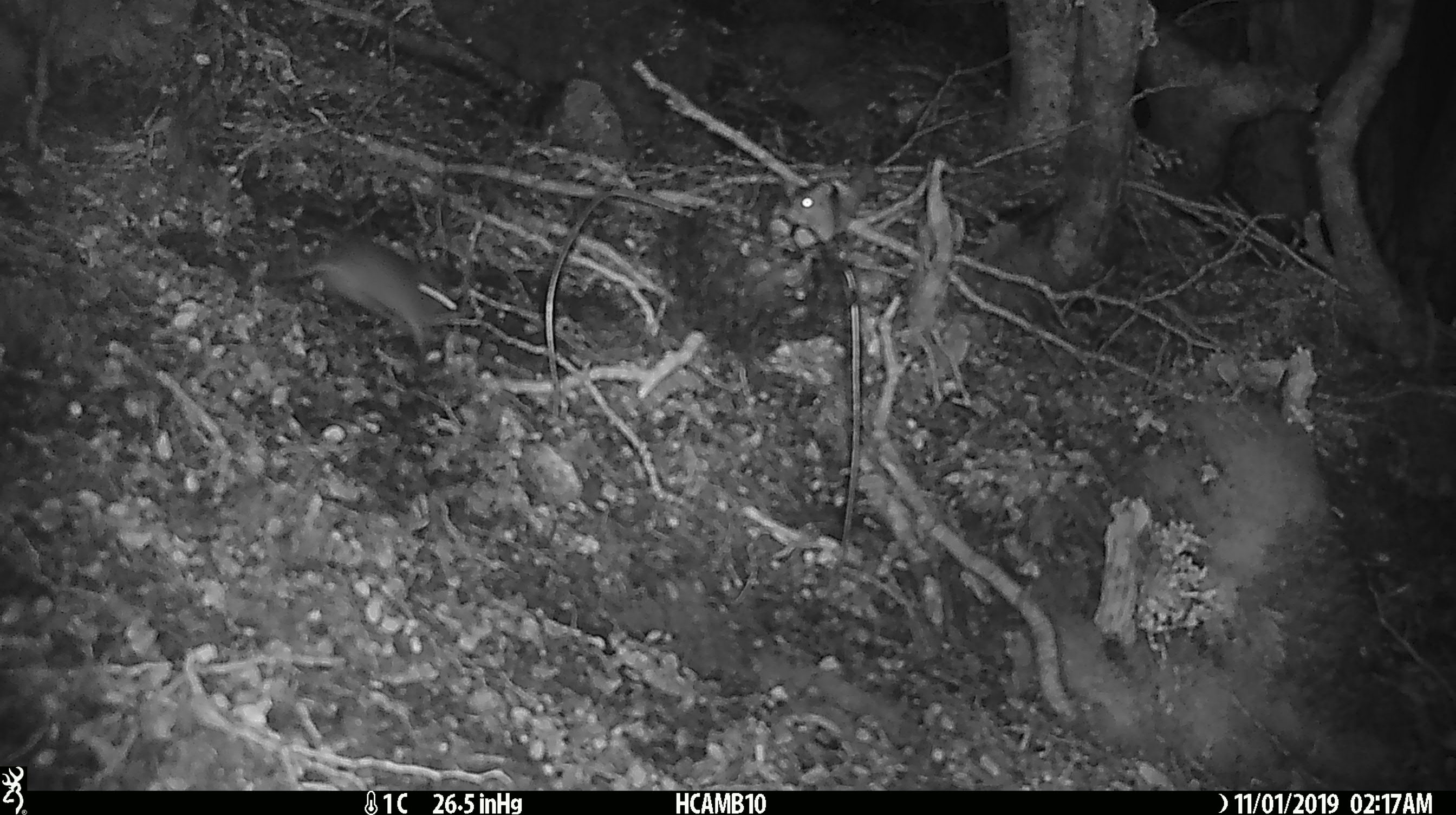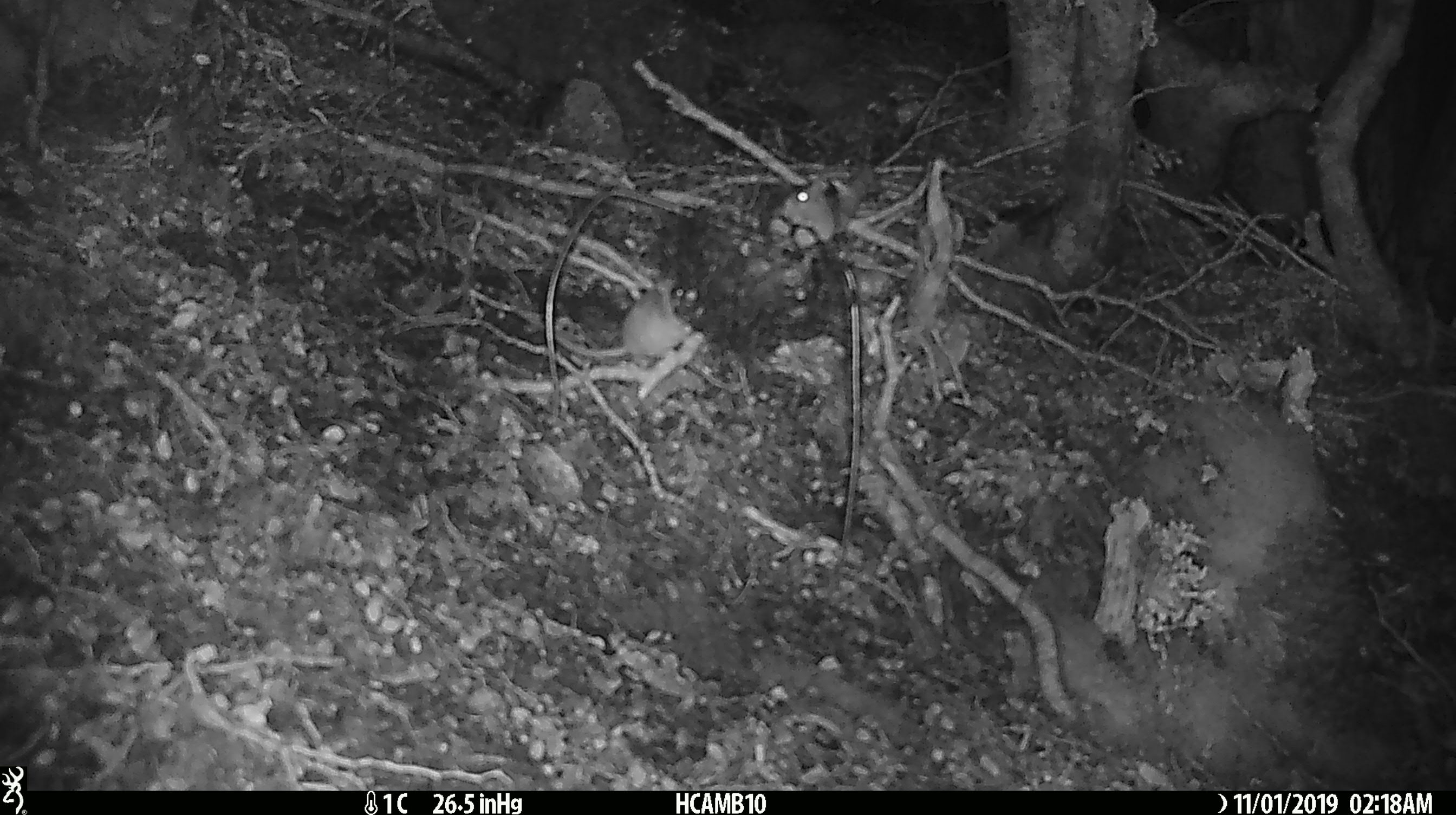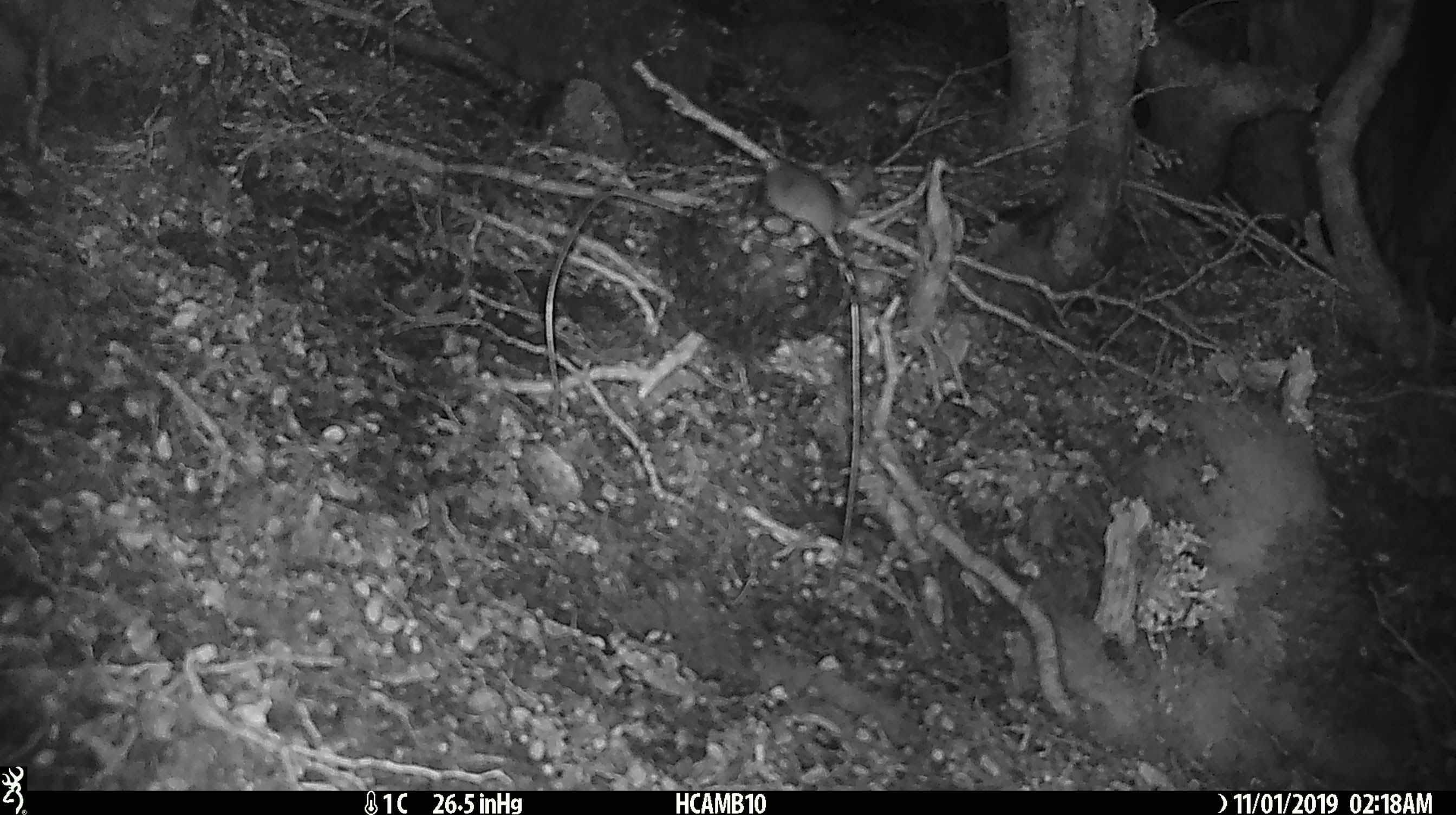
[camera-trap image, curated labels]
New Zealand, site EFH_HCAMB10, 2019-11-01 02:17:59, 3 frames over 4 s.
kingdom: Animalia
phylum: Chordata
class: Mammalia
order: Rodentia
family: Muridae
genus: Mus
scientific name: Mus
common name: mouse